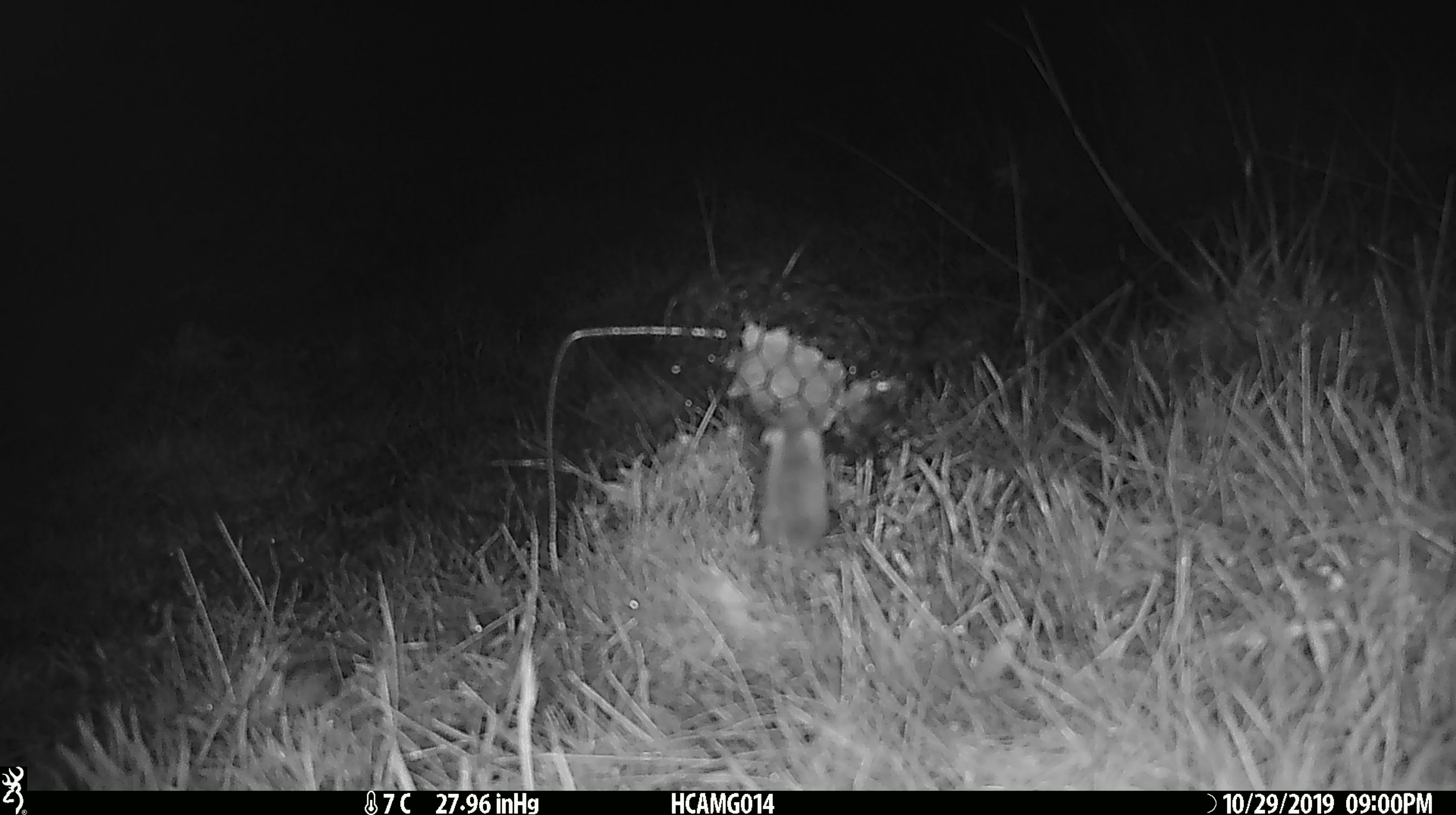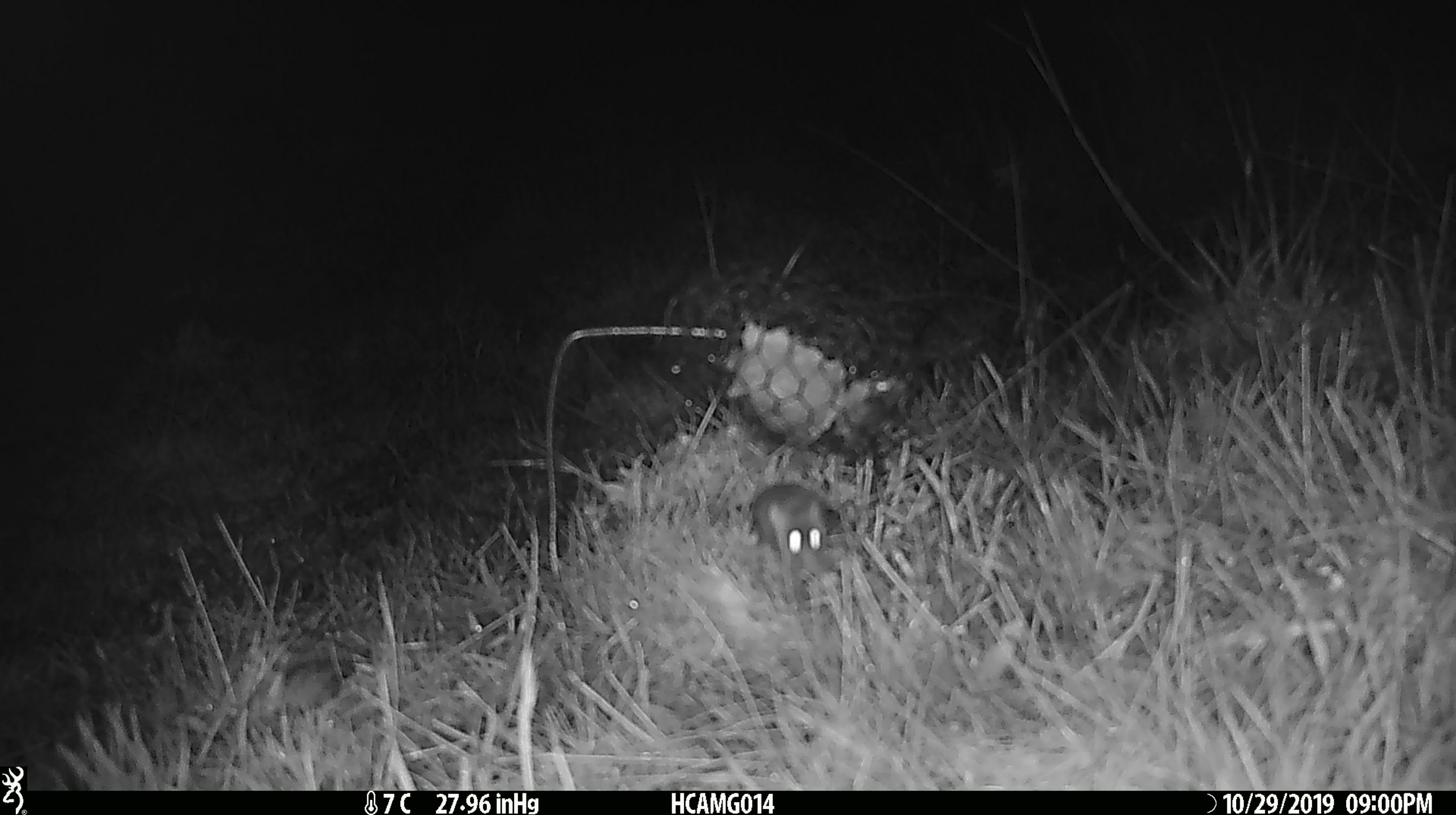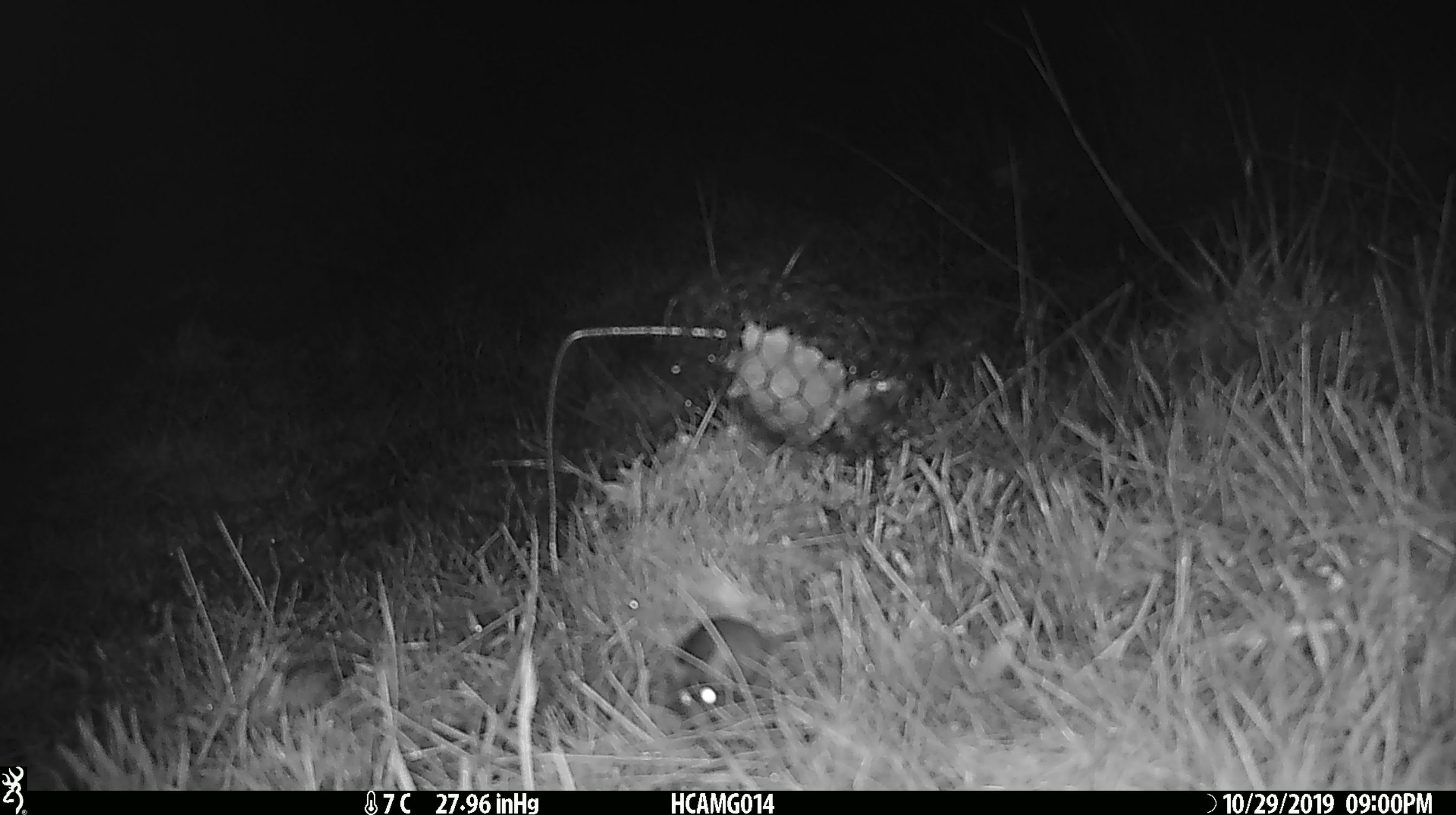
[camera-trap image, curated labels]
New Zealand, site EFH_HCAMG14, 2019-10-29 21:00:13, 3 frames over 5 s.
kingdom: Animalia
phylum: Chordata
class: Mammalia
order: Rodentia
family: Muridae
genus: Mus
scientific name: Mus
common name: mouse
Mouse (Mus).